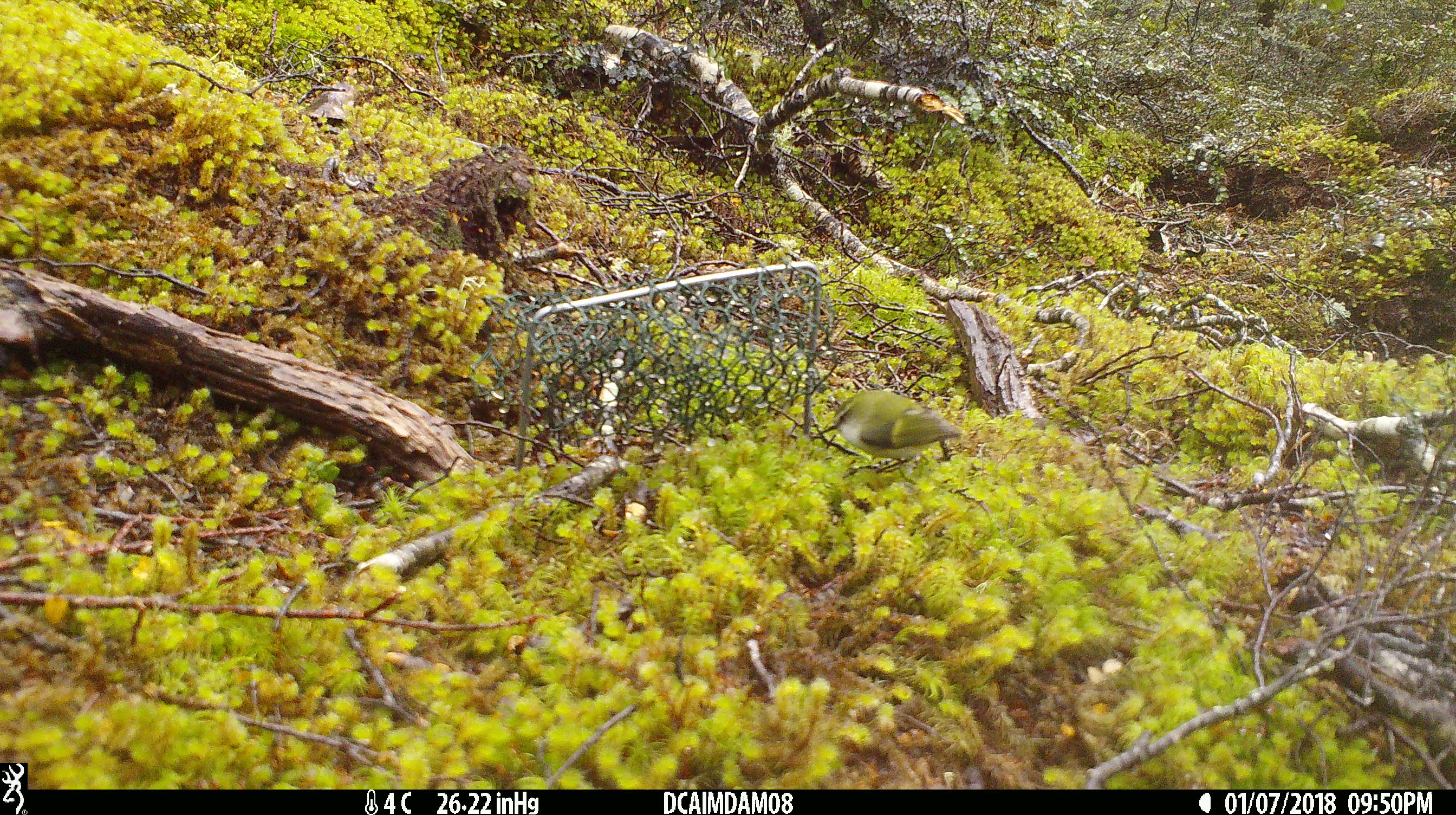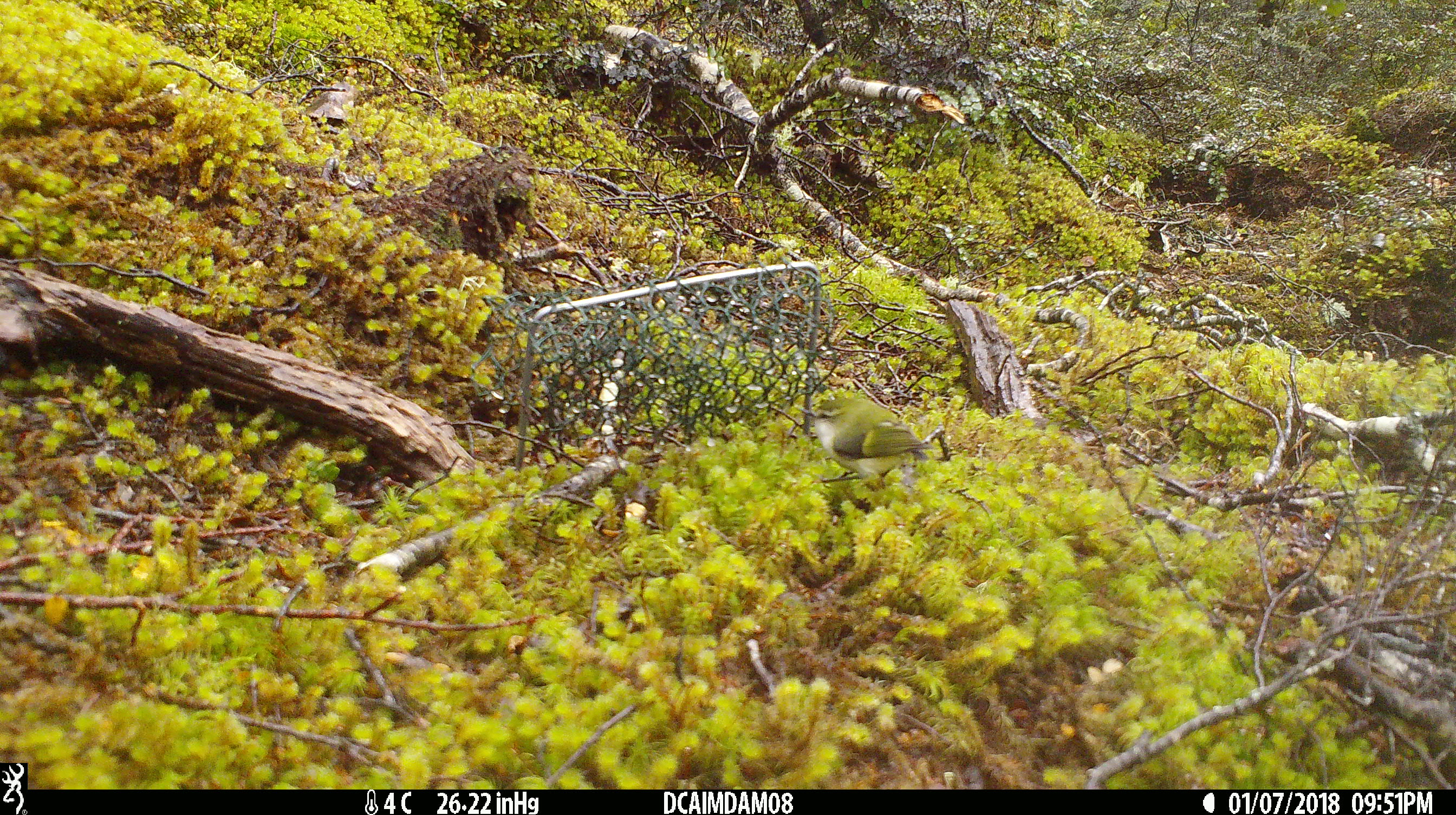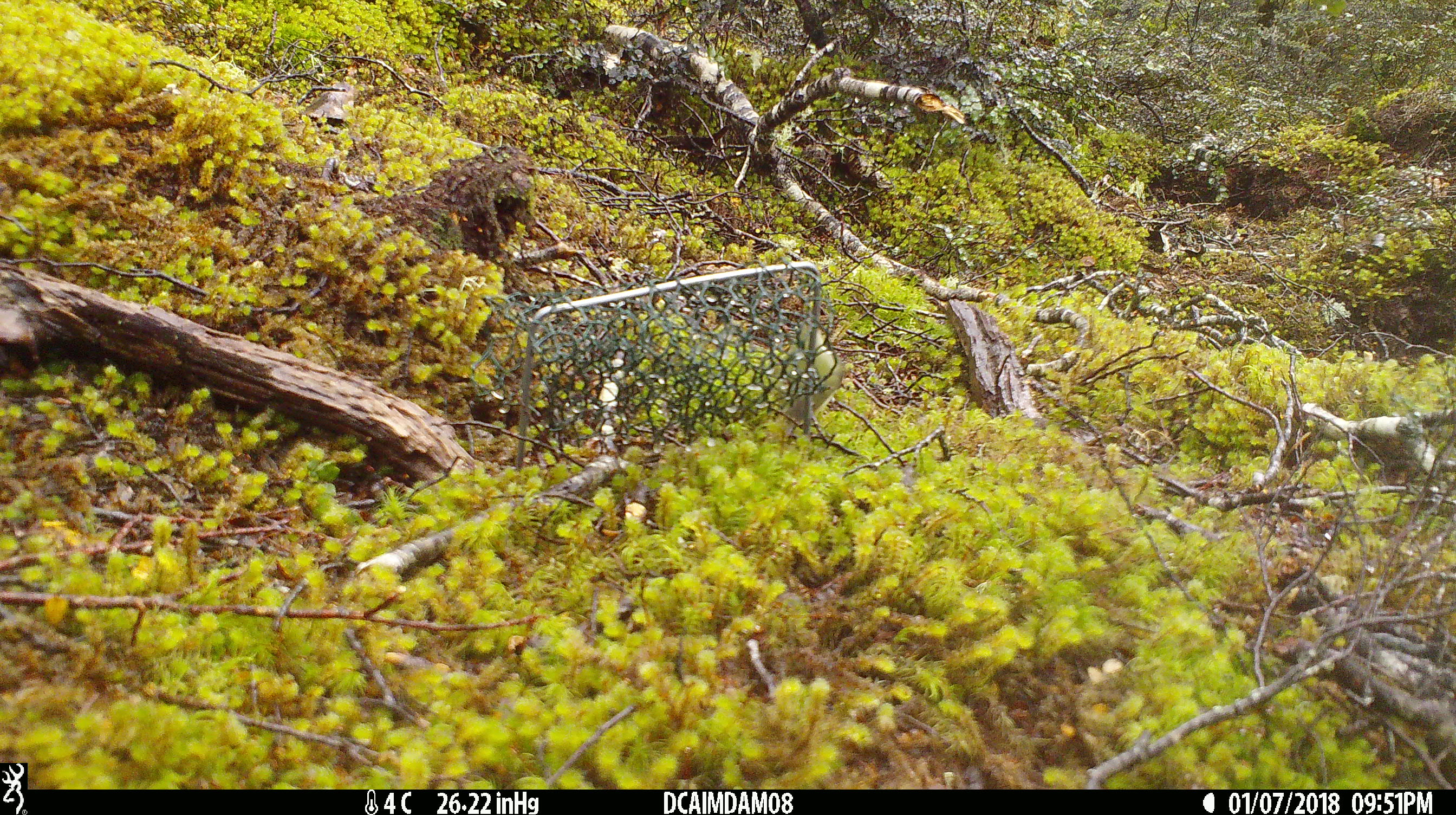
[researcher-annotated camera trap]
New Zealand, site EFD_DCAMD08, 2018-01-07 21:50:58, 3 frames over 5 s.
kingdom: Animalia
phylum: Chordata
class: Aves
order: Passeriformes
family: Acanthisittidae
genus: Acanthisitta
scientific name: Acanthisitta chloris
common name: rifleman